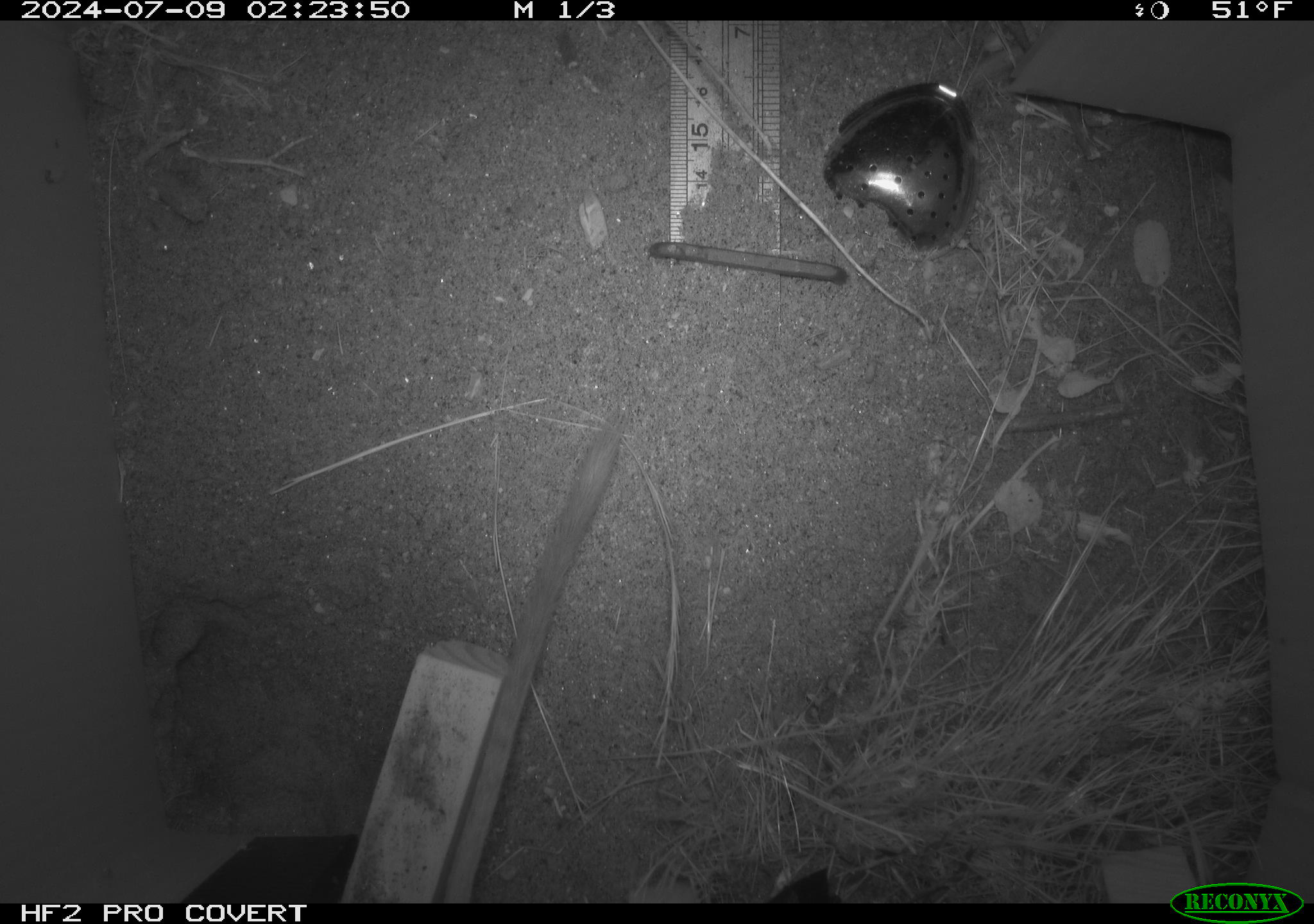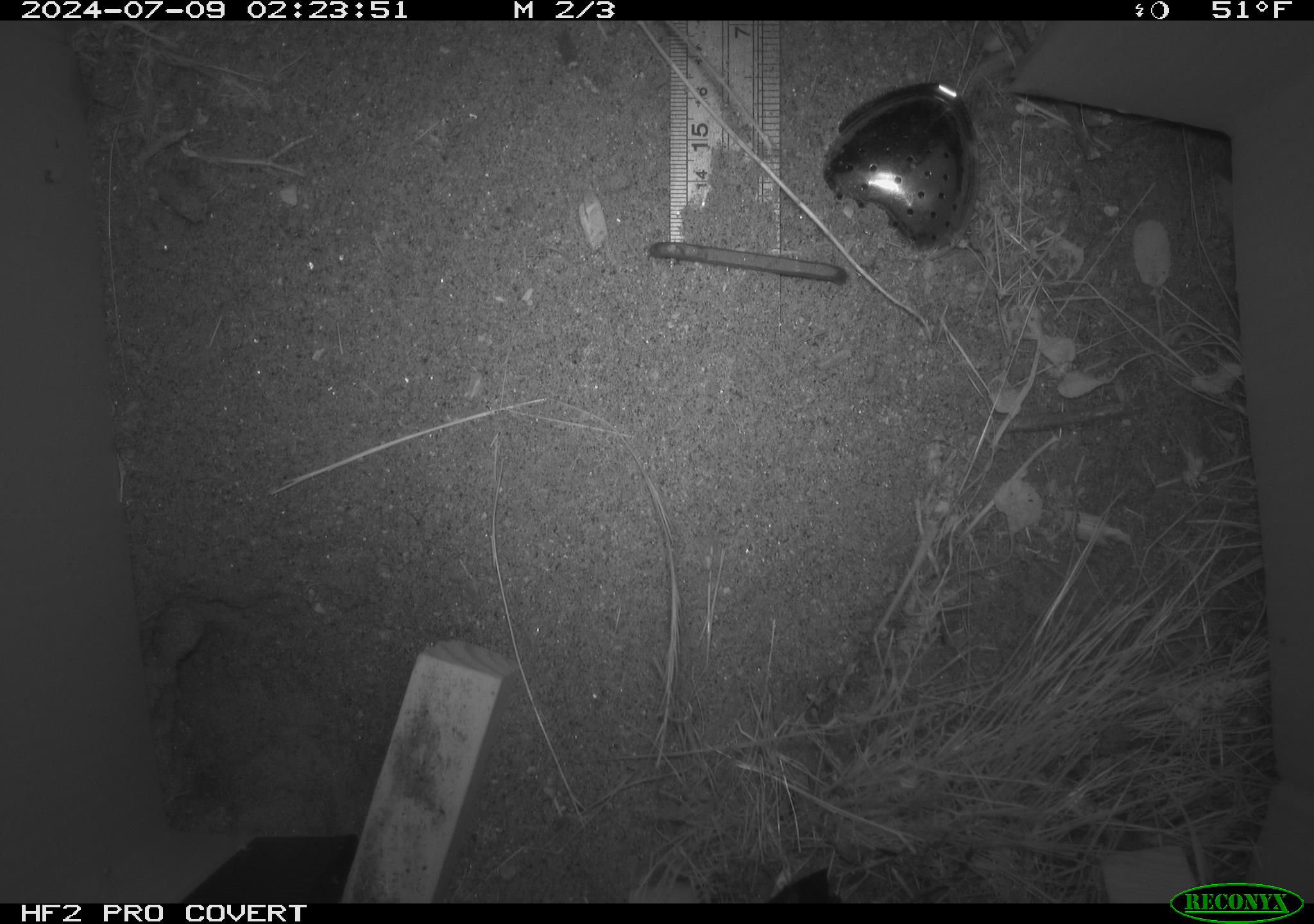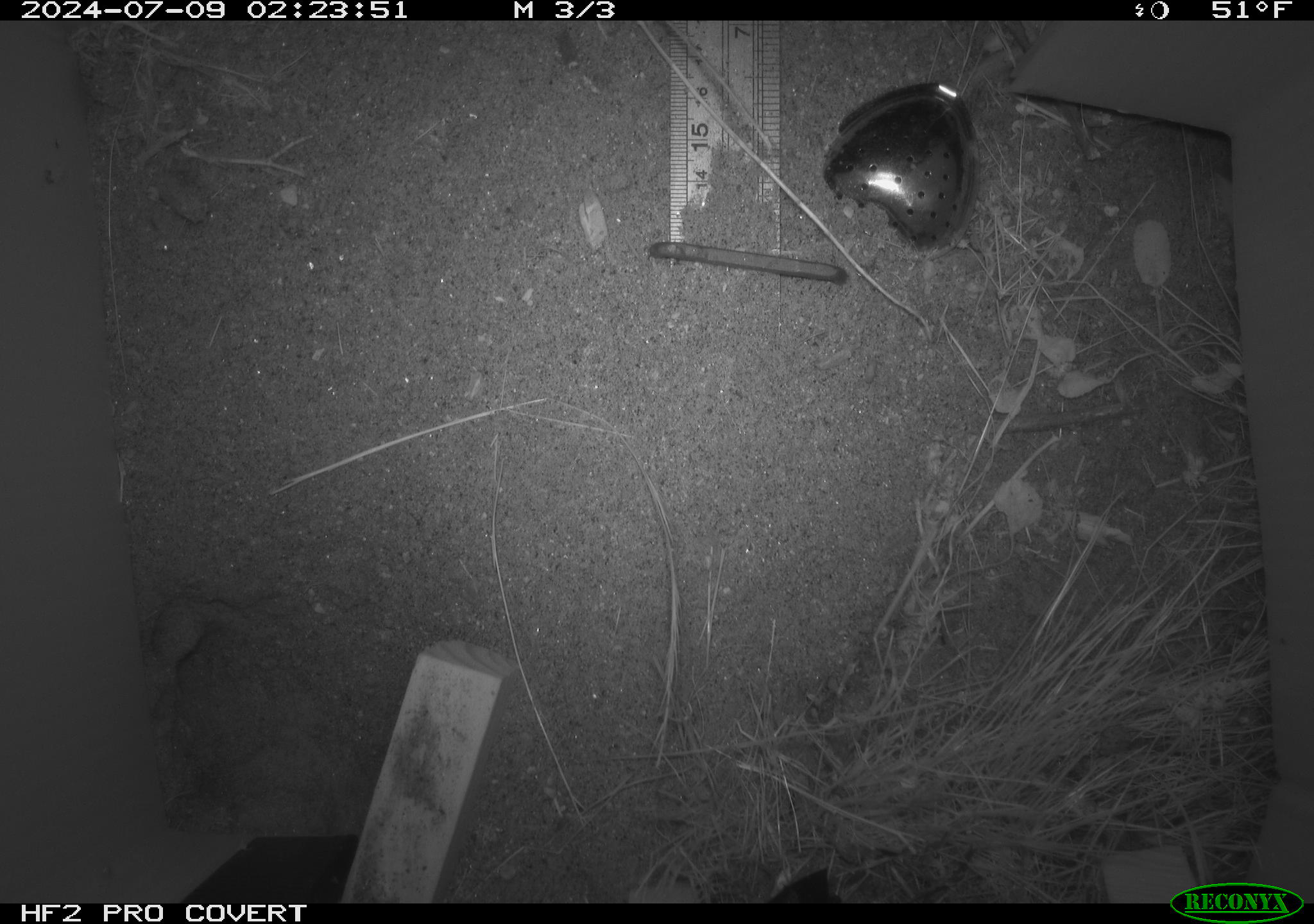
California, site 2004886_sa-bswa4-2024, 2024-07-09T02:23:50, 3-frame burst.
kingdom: Animalia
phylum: Chordata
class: Mammalia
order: Rodentia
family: Heteromyidae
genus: Dipodomys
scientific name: Dipodomys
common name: kangaroo rats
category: dipodomys species